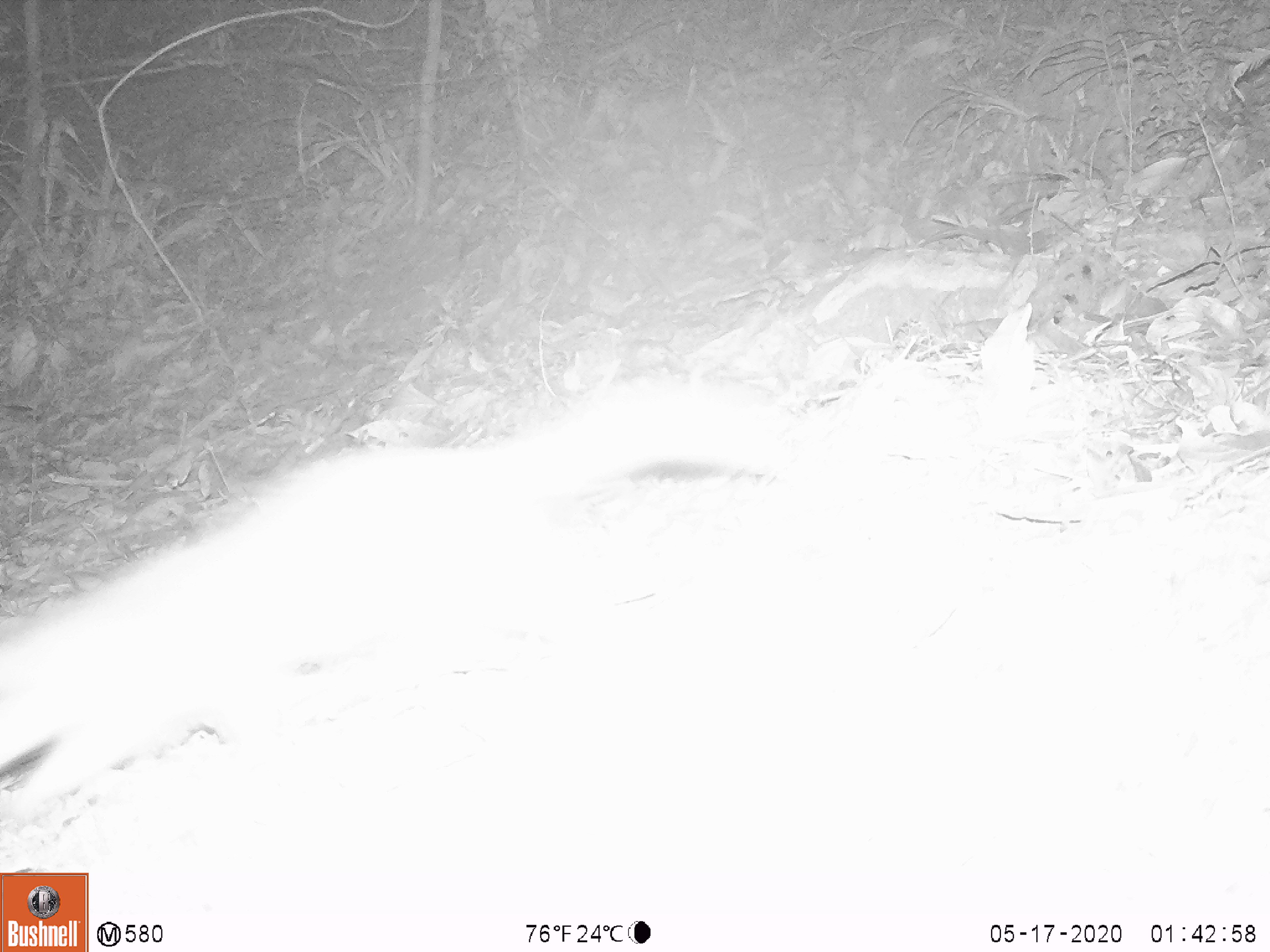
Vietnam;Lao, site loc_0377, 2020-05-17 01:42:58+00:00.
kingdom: Animalia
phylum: Chordata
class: Mammalia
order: Carnivora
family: Mustelidae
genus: Melogale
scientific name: Melogale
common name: ferret badger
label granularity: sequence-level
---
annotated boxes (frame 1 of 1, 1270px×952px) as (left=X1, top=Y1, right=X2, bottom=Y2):
ferret badger: (left=0, top=387, right=797, bottom=827)